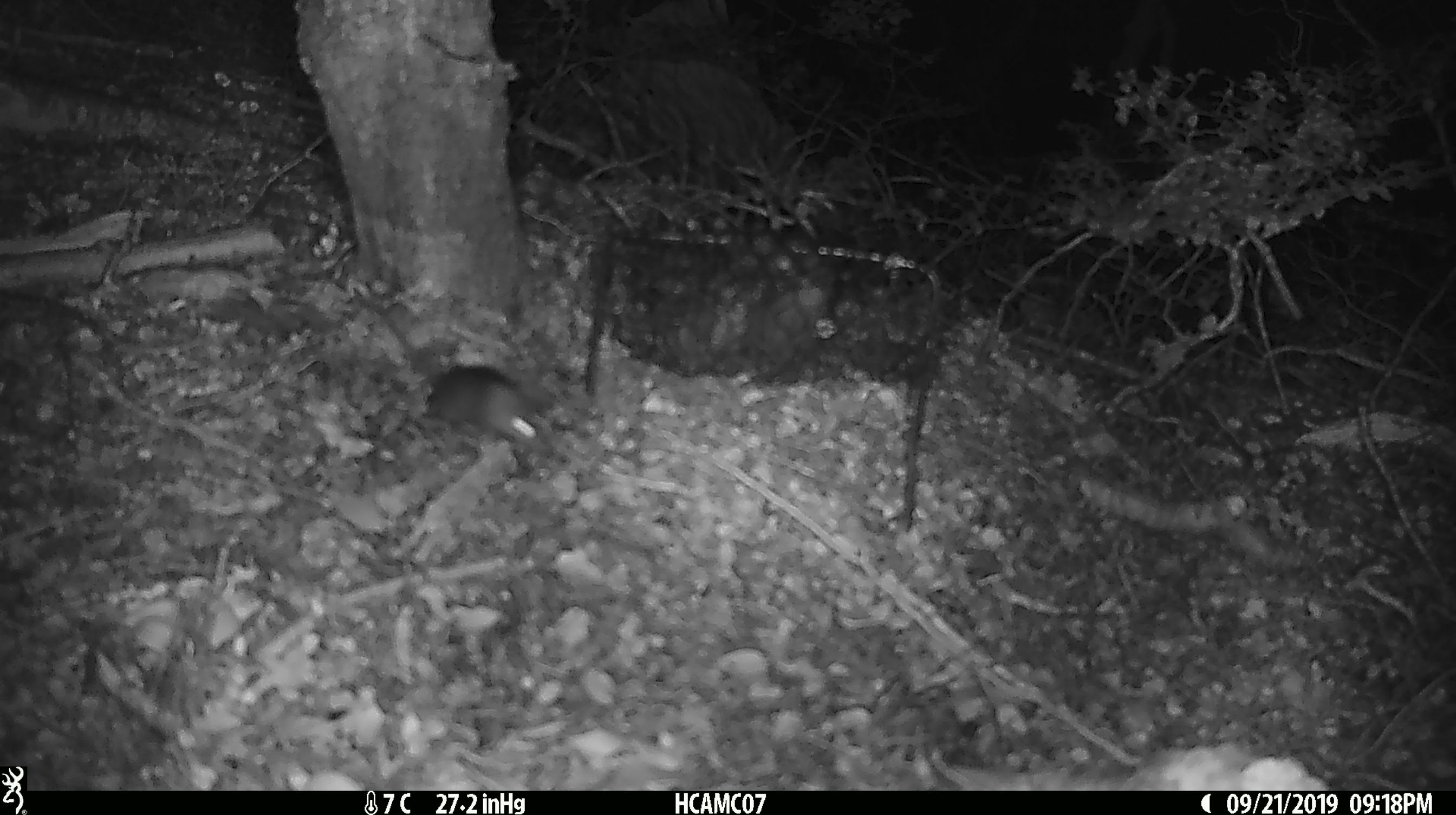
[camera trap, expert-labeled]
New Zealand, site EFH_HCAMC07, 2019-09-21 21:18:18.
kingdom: Animalia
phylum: Chordata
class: Mammalia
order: Rodentia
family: Muridae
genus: Mus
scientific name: Mus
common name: mouse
Mouse (Mus).